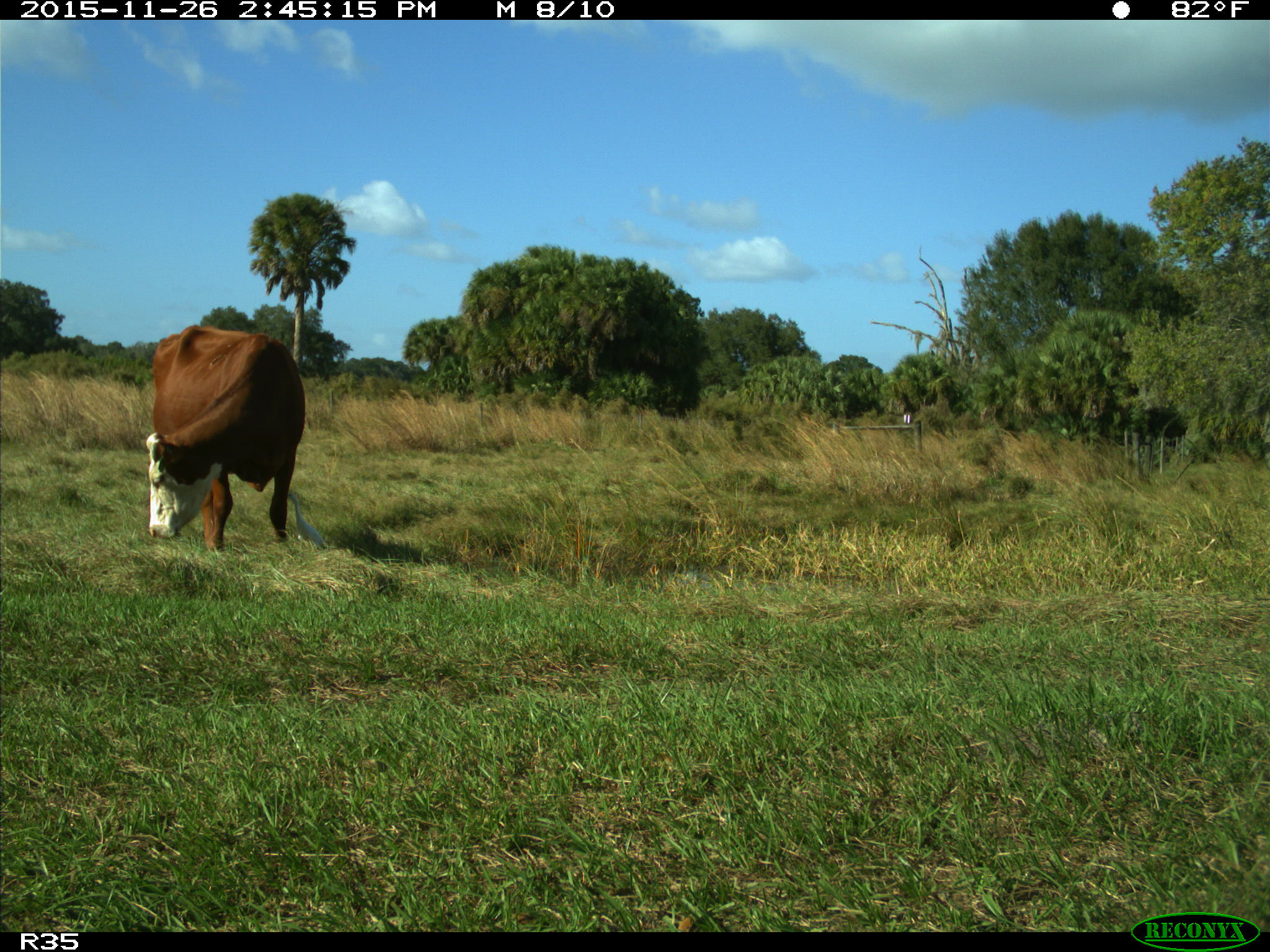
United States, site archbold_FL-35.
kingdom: Animalia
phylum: Chordata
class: Mammalia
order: Artiodactyla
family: Bovidae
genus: Bos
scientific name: Bos taurus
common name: domestic cow